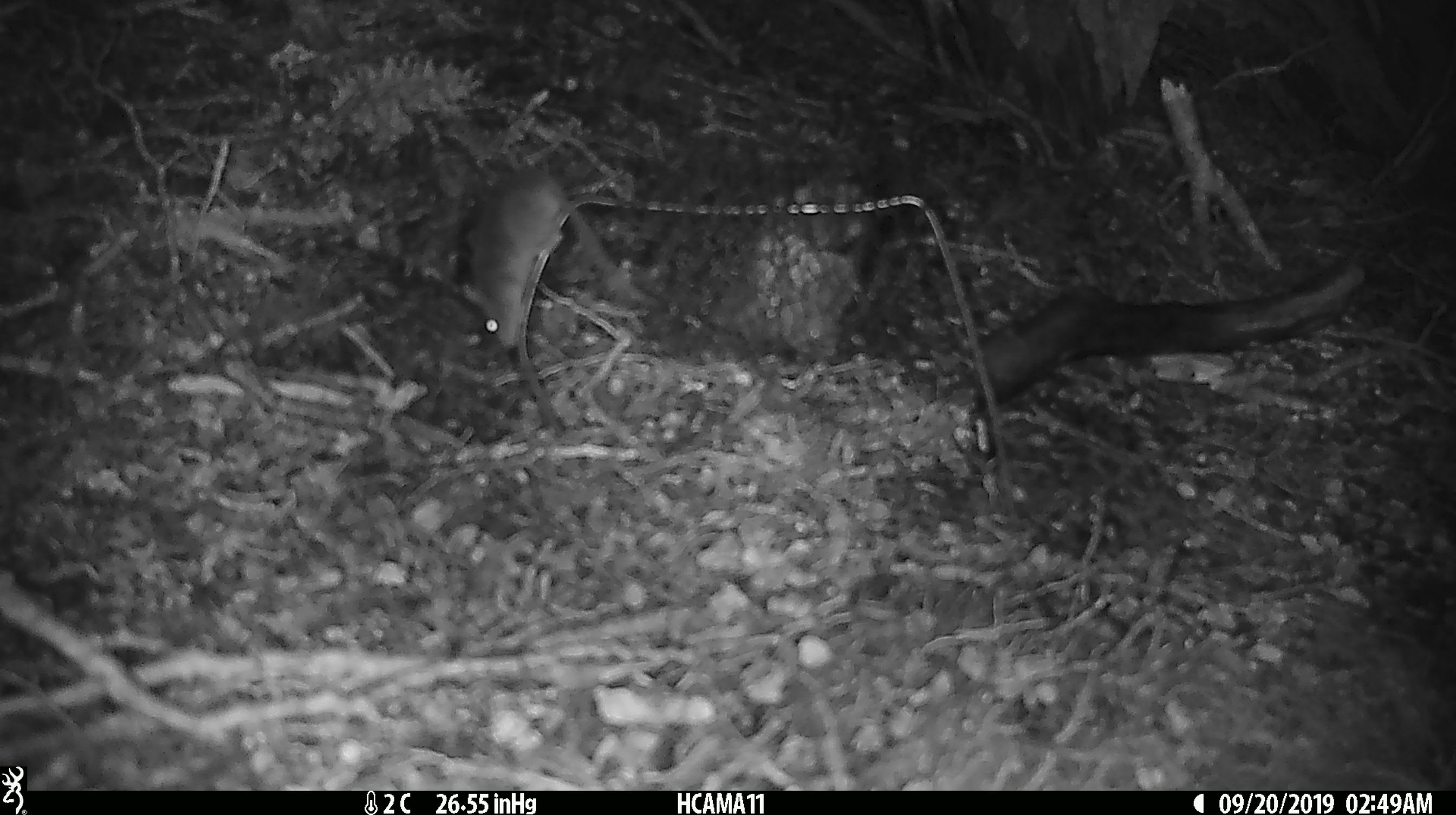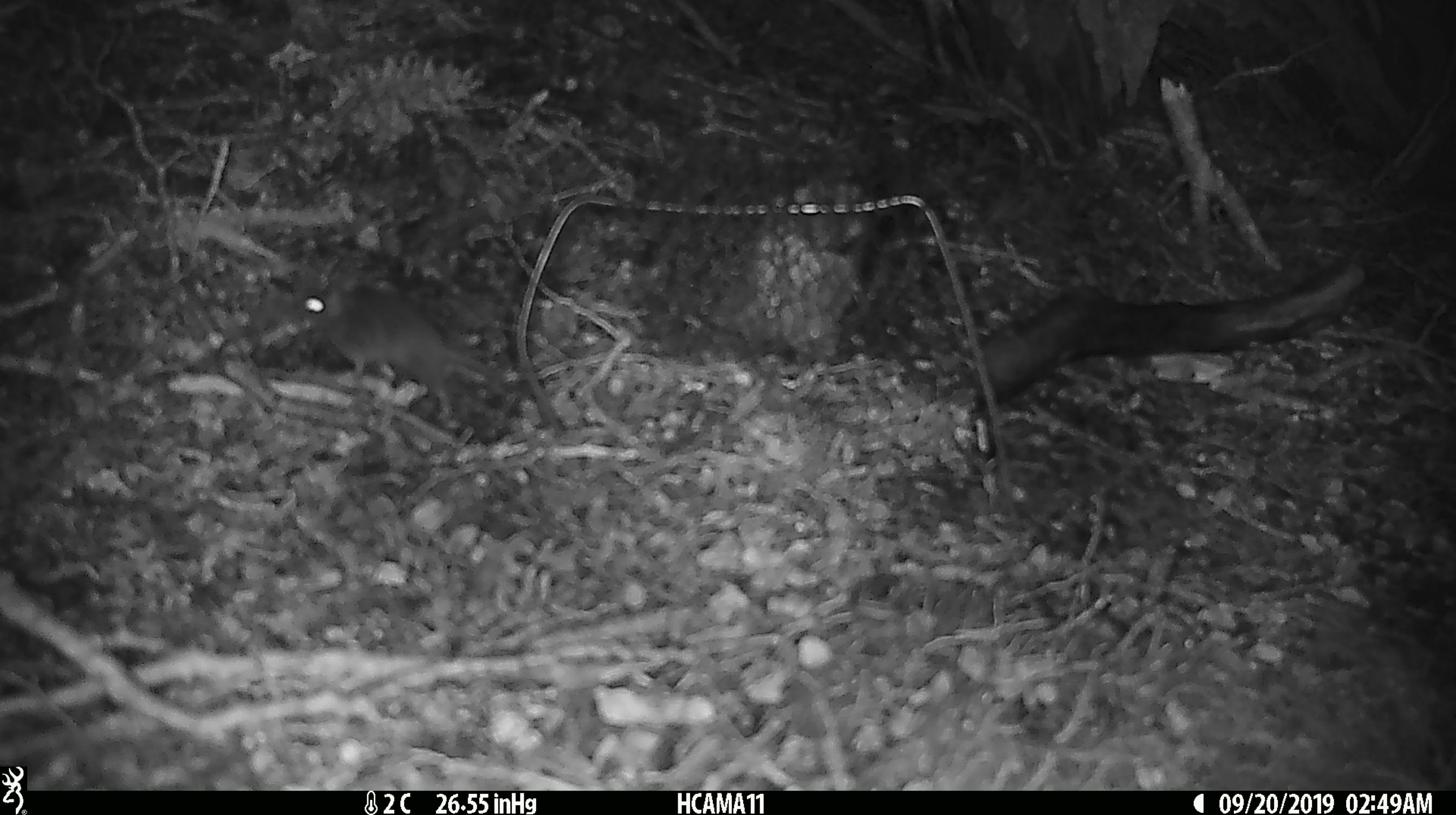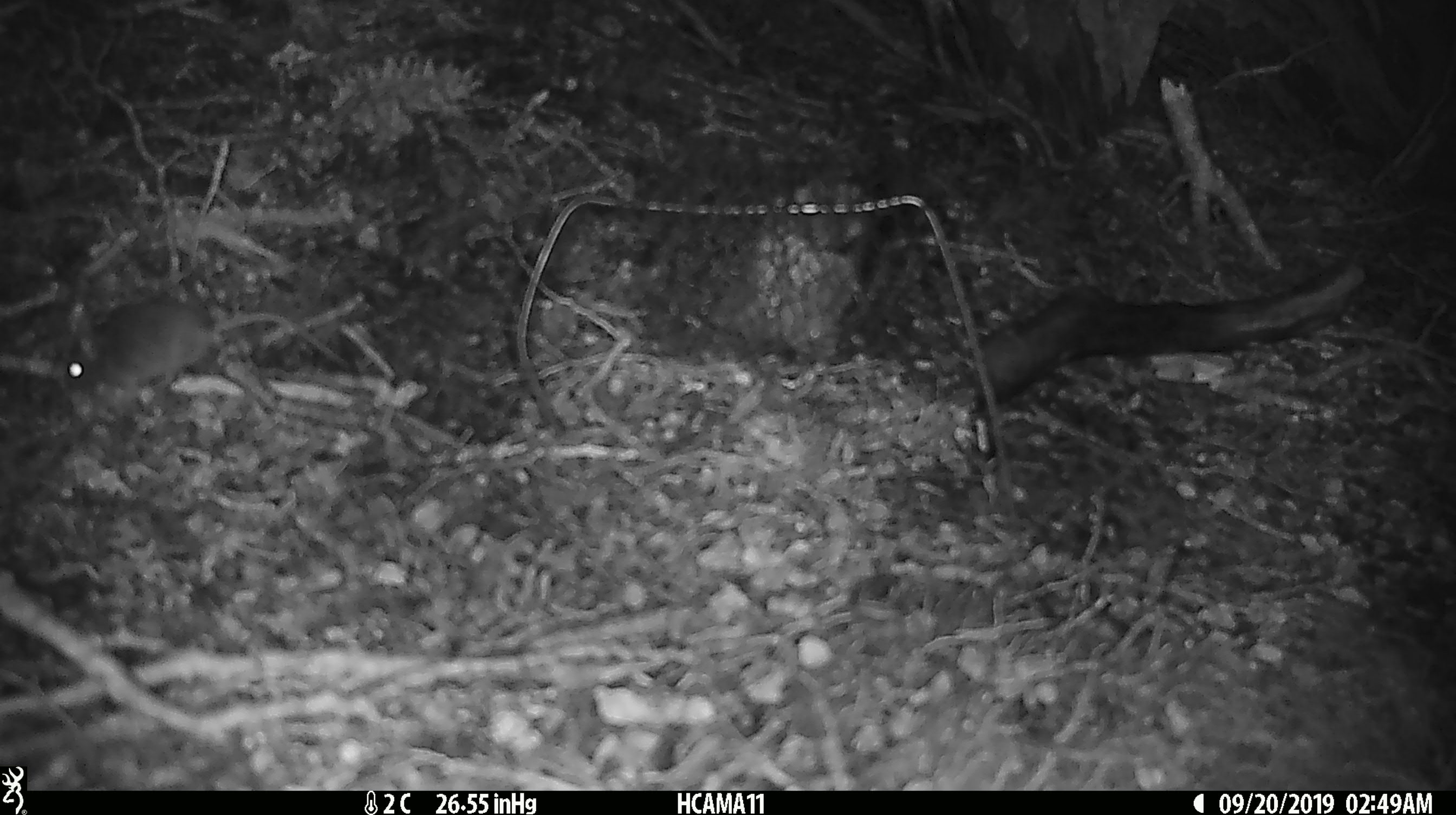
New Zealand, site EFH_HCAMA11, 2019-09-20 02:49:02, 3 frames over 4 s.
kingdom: Animalia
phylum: Chordata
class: Mammalia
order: Rodentia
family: Muridae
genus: Mus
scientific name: Mus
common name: mouse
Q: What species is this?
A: Mouse (Mus).